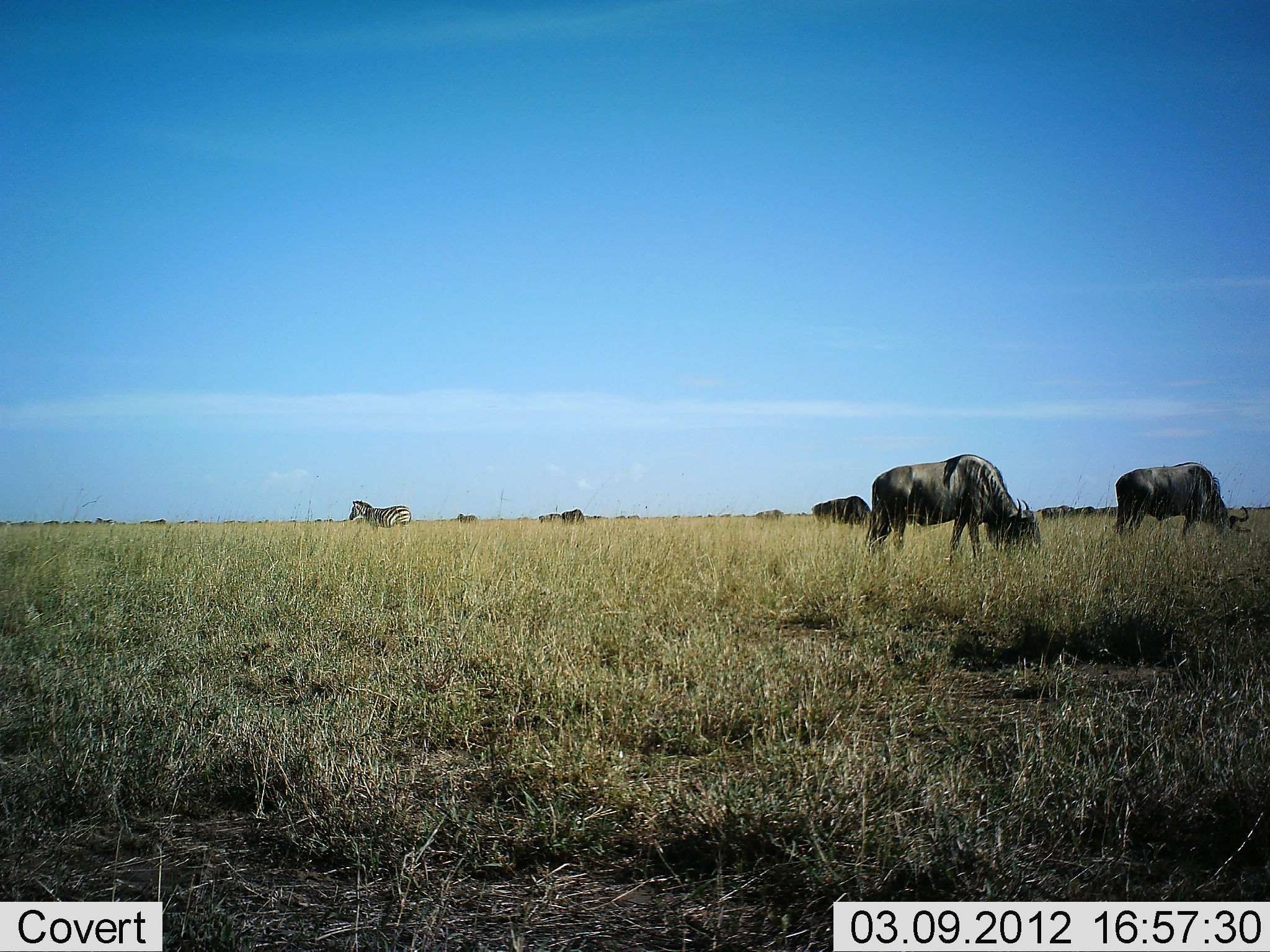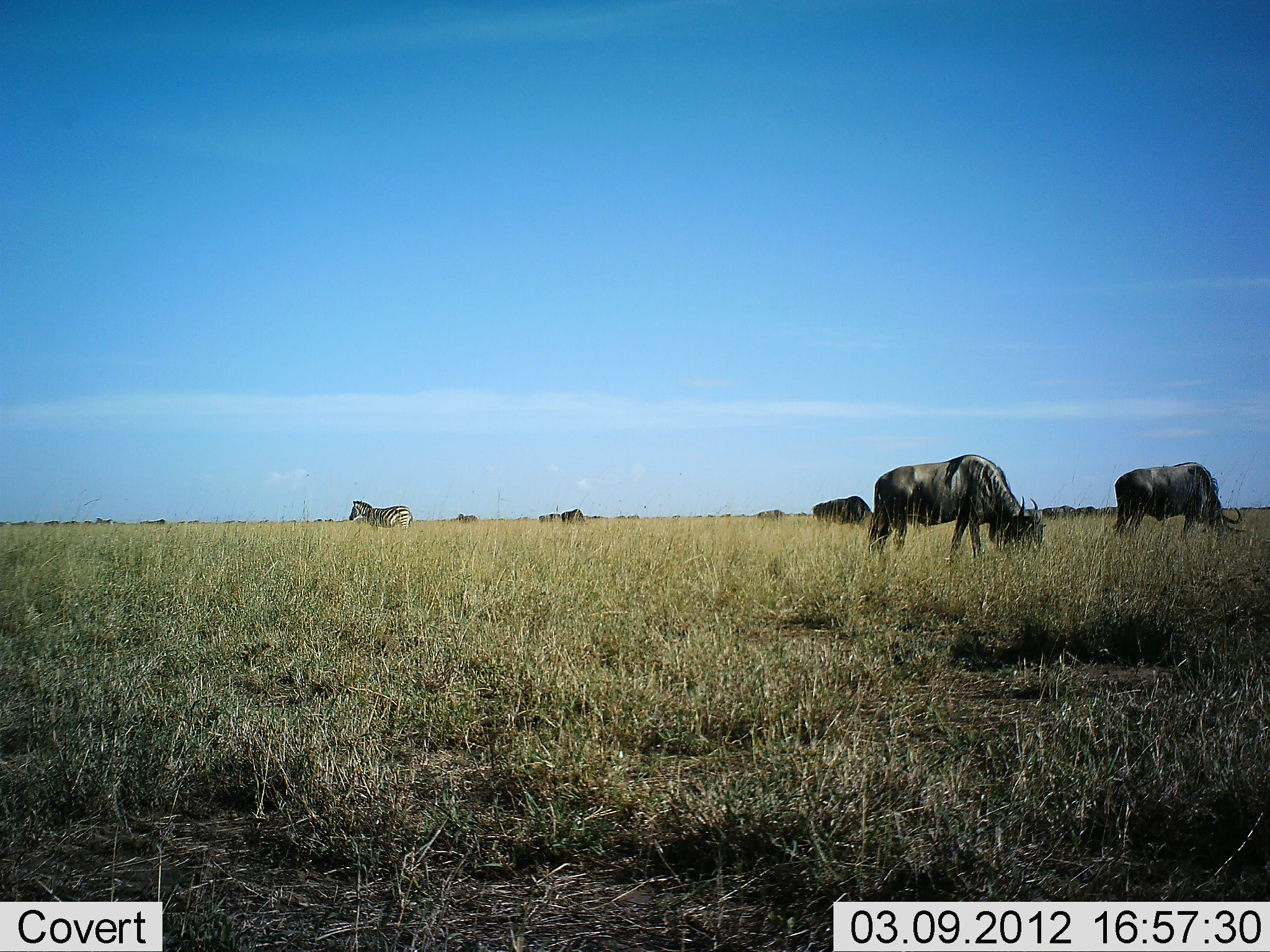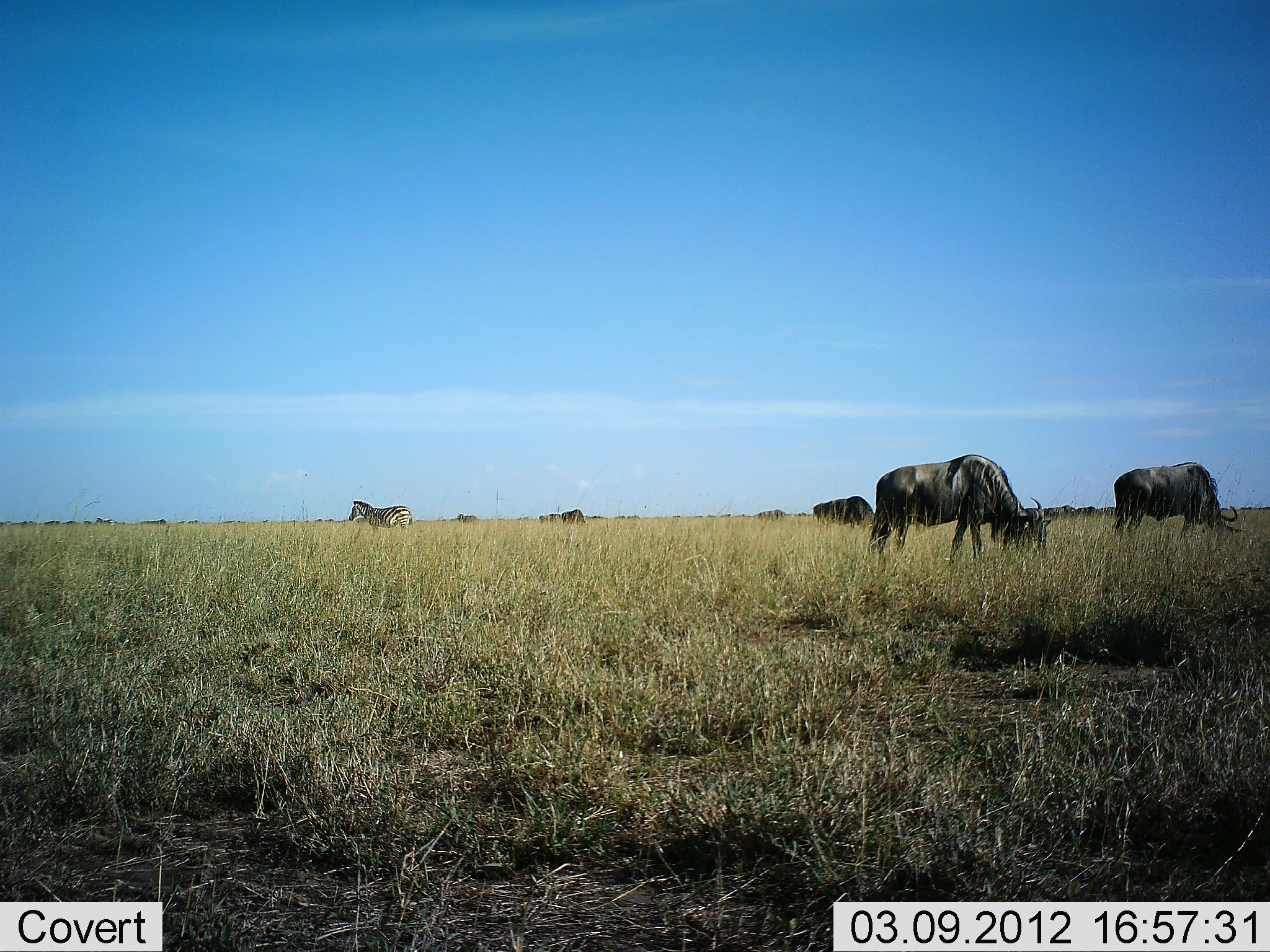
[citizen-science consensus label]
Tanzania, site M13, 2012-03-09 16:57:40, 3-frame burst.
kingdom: Animalia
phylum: Chordata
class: Mammalia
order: Artiodactyla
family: Bovidae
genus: Connochaetes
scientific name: Connochaetes taurinus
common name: blue wildebeest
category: wildebeest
Wildebeest (blue wildebeest) (Connochaetes taurinus), count 5. Behavior (volunteer vote fractions): standing 24%, resting 0%, moving 0%, interacting 0%. Young present (vote fraction): 0%. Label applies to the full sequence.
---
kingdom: Animalia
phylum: Chordata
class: Mammalia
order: Perissodactyla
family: Equidae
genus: Equus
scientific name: Equus quagga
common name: plains zebra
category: zebra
Zebra (plains zebra) (Equus quagga), count 1. Behavior (volunteer vote fractions): standing 81%, resting 0%, moving 12%, interacting 0%. Young present (vote fraction): 0%. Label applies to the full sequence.